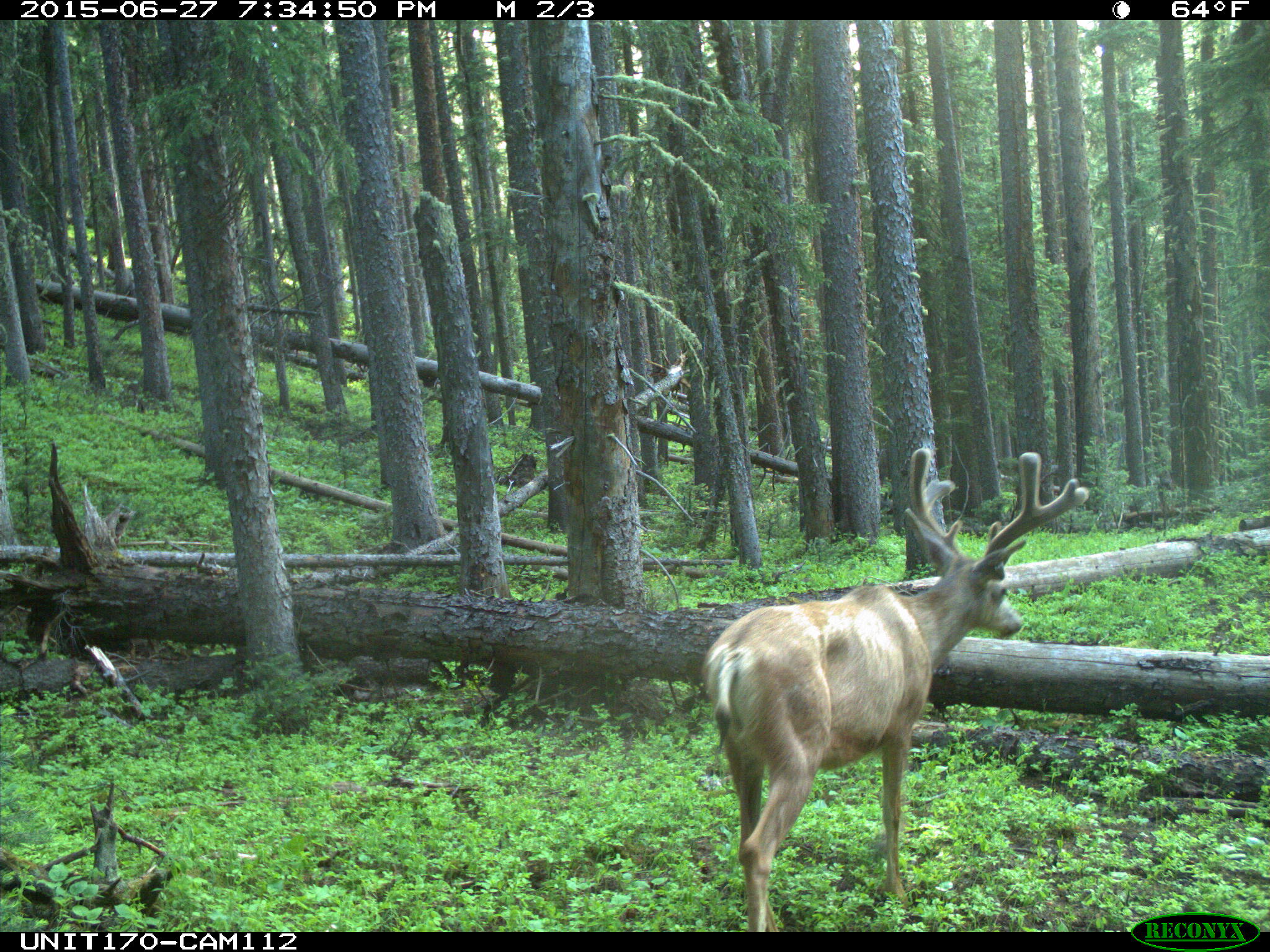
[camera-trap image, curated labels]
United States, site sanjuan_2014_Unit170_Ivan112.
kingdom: Animalia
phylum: Chordata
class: Mammalia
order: Artiodactyla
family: Cervidae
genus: Odocoileus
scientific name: Odocoileus hemionus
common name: mule deer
Odocoileus hemionus (mule deer).